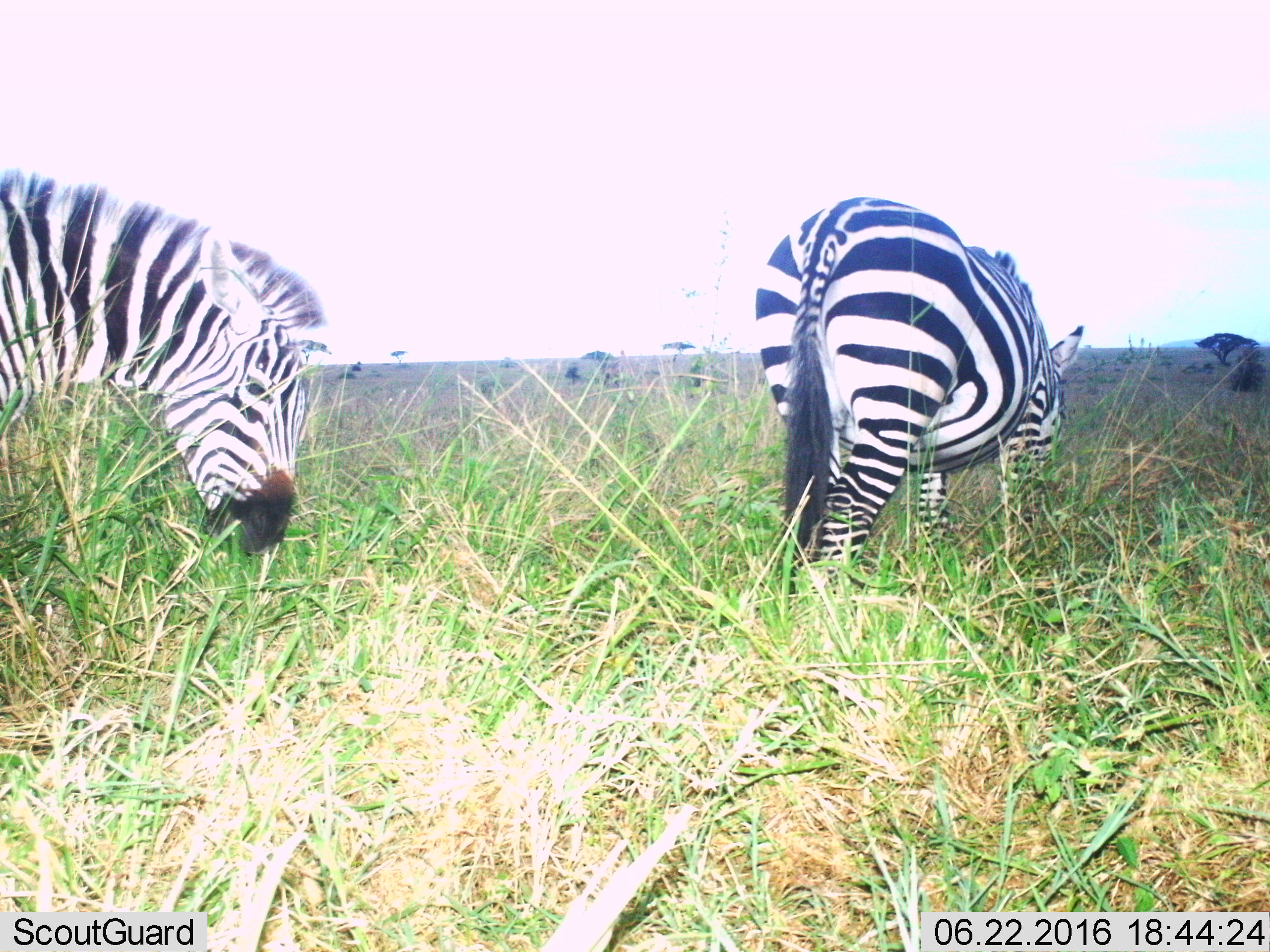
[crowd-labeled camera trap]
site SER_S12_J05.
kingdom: Animalia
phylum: Chordata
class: Mammalia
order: Perissodactyla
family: Equidae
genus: Equus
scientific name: Equus quagga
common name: plains zebra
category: zebraplains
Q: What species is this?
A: Zebraplains (plains zebra) (Equus quagga).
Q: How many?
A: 2.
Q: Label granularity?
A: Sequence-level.